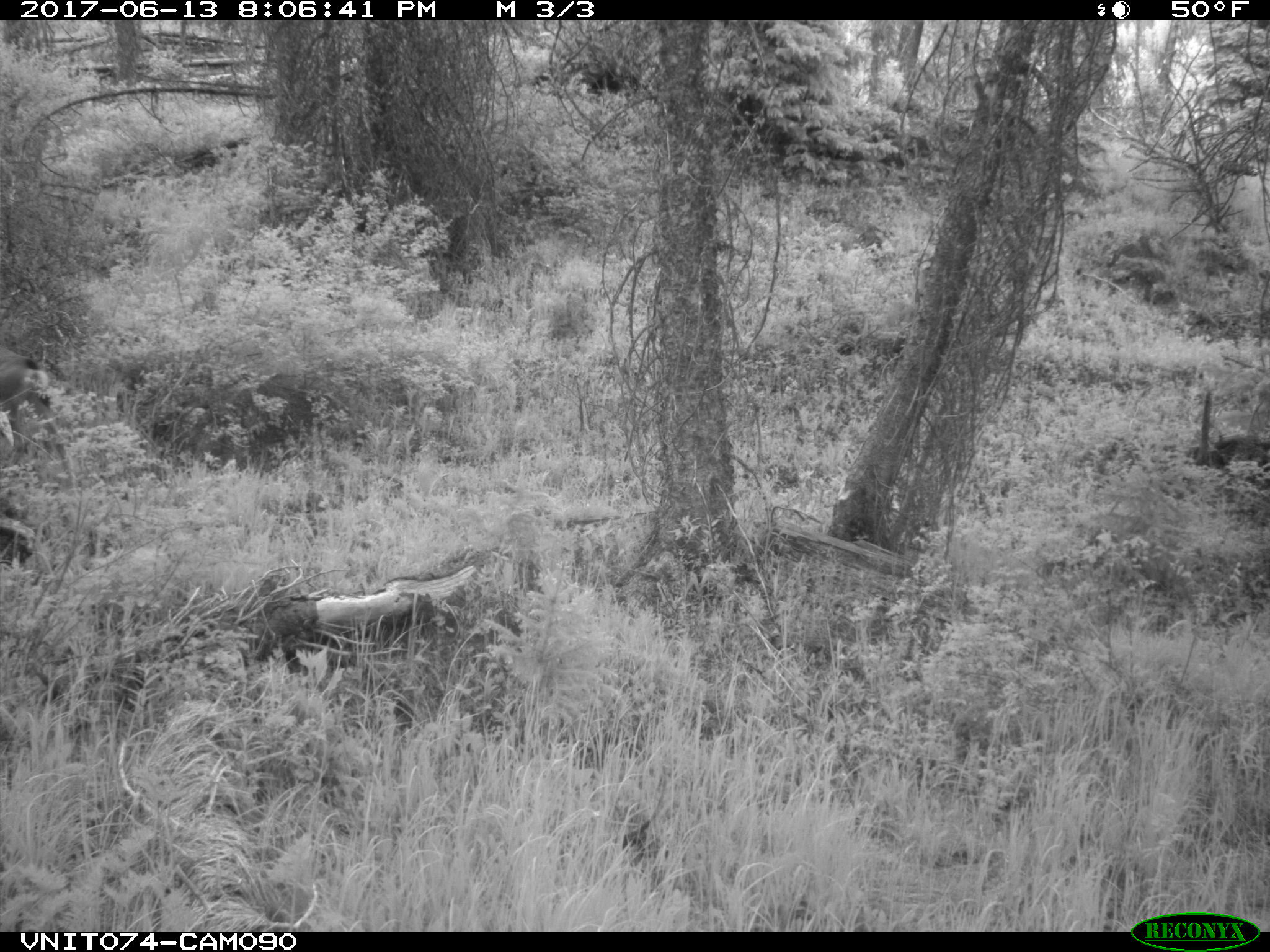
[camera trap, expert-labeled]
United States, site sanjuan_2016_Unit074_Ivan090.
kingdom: Animalia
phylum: Chordata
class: Mammalia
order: Artiodactyla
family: Cervidae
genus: Odocoileus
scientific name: Odocoileus hemionus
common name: mule deer